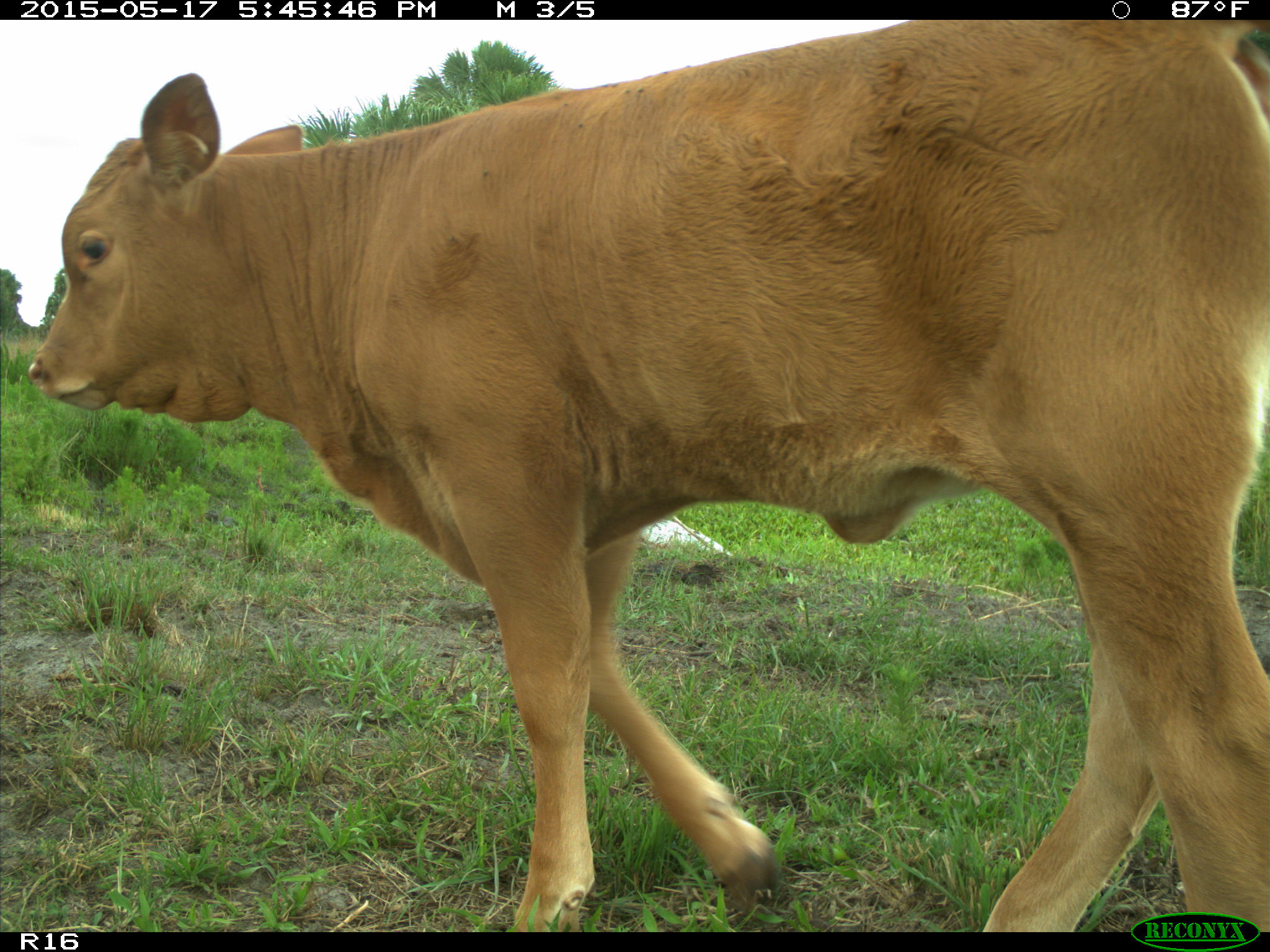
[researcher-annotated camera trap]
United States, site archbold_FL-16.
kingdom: Animalia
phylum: Chordata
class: Mammalia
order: Artiodactyla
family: Bovidae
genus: Bos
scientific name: Bos taurus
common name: domestic cow